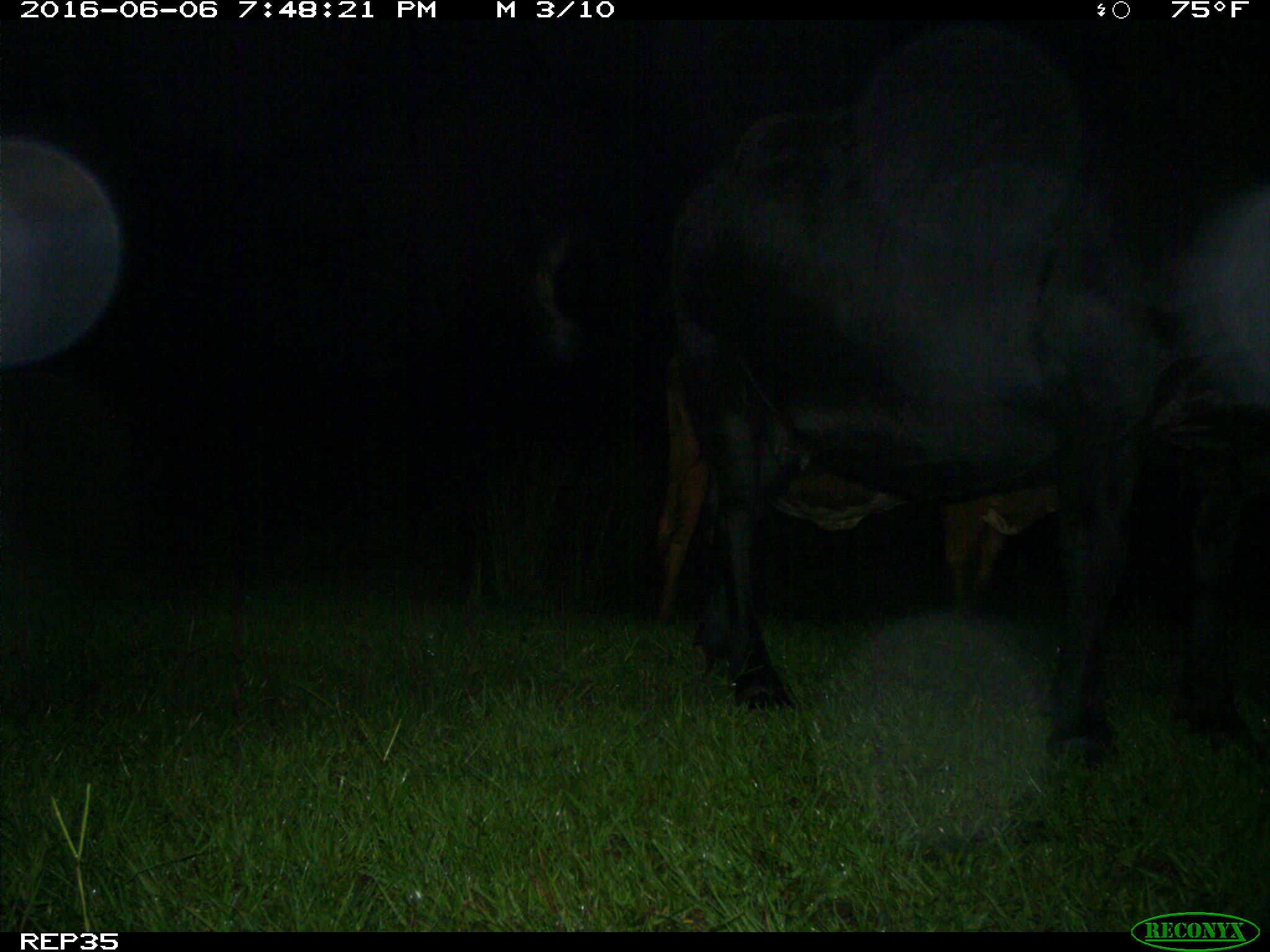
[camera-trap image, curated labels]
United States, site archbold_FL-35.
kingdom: Animalia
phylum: Chordata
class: Mammalia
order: Artiodactyla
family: Bovidae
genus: Bos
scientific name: Bos taurus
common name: domestic cow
Bos taurus (domestic cow).